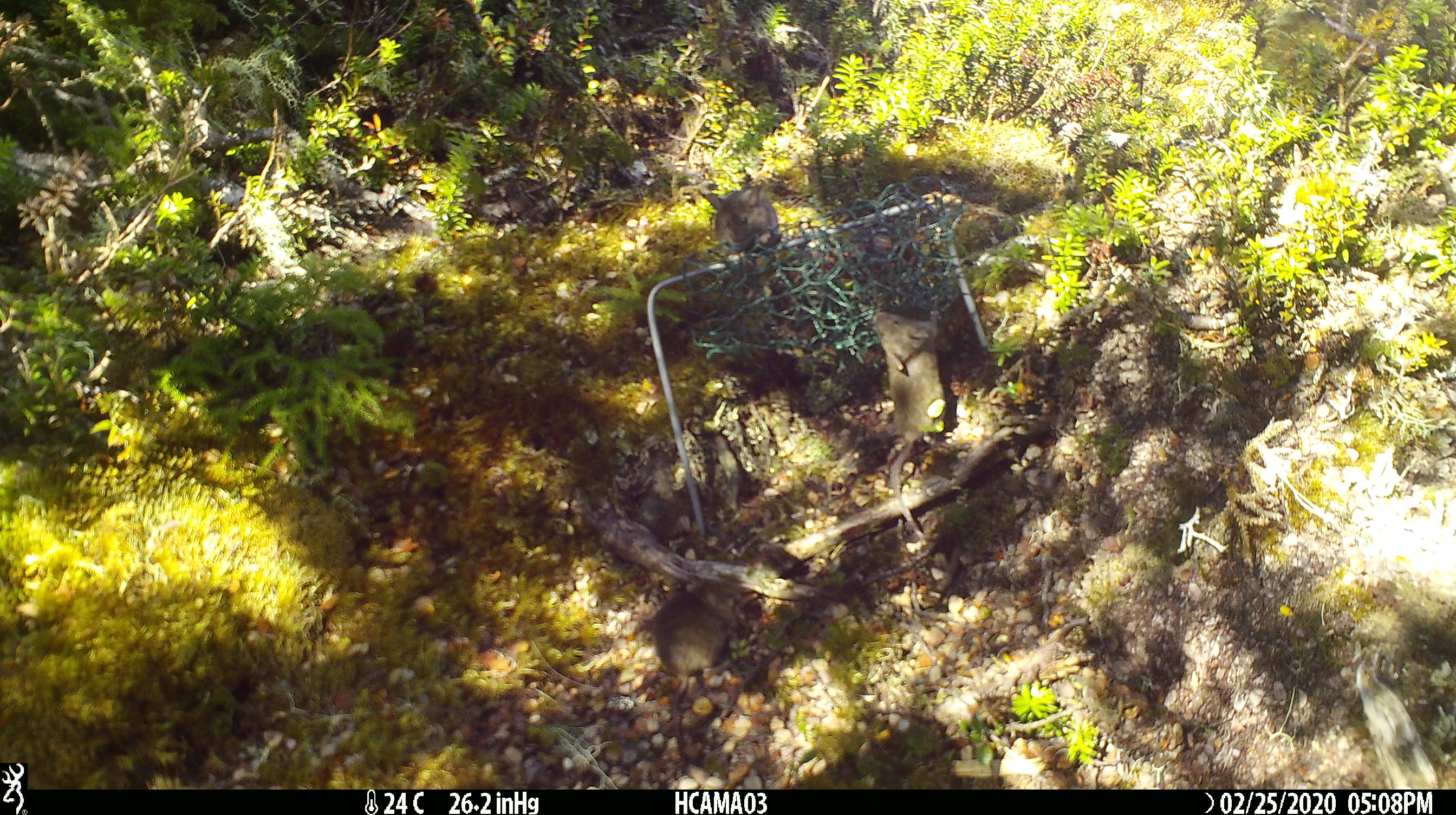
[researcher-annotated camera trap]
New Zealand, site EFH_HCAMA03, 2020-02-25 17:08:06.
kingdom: Animalia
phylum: Chordata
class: Mammalia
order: Rodentia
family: Muridae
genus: Mus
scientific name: Mus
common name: mouse